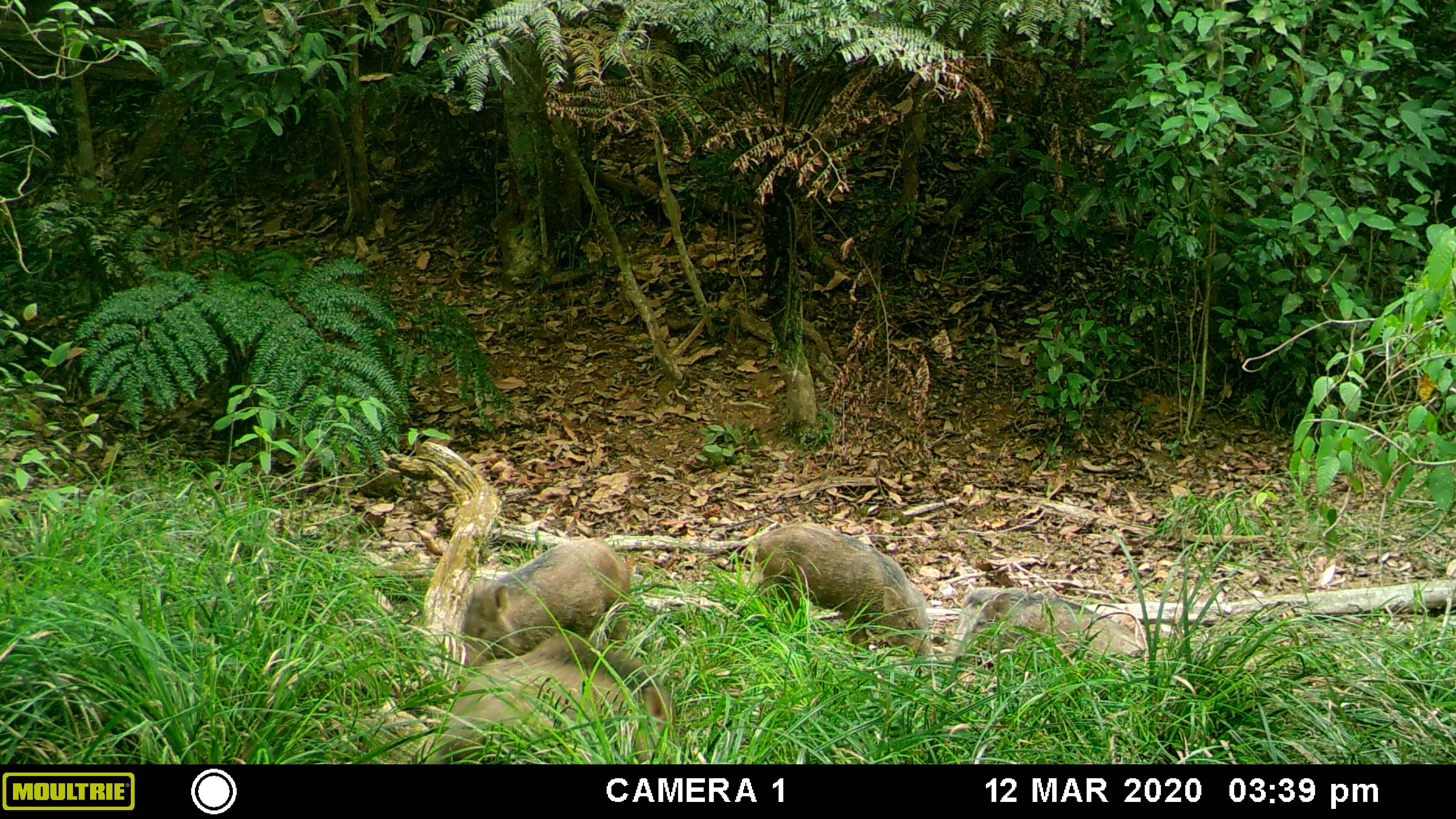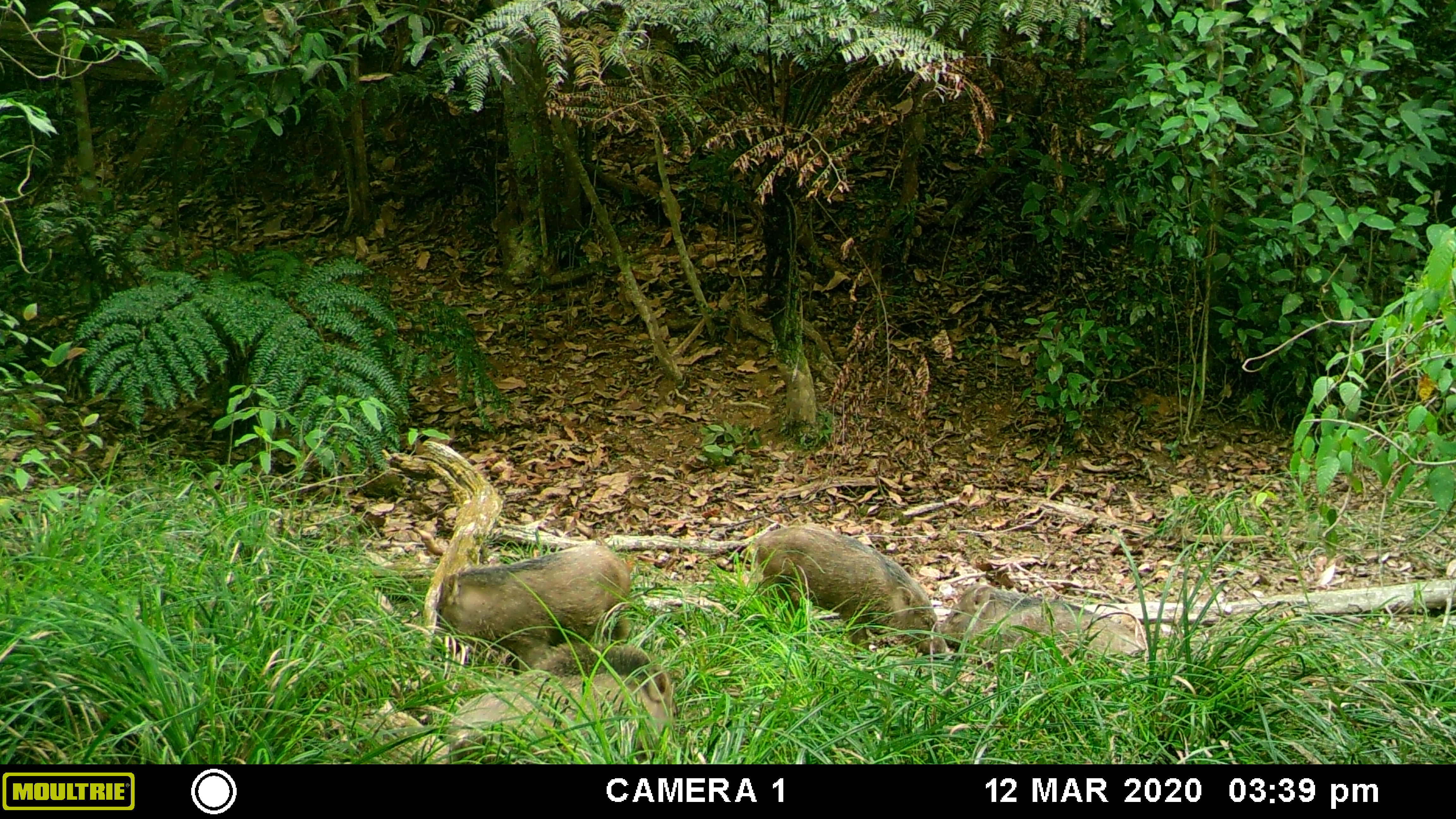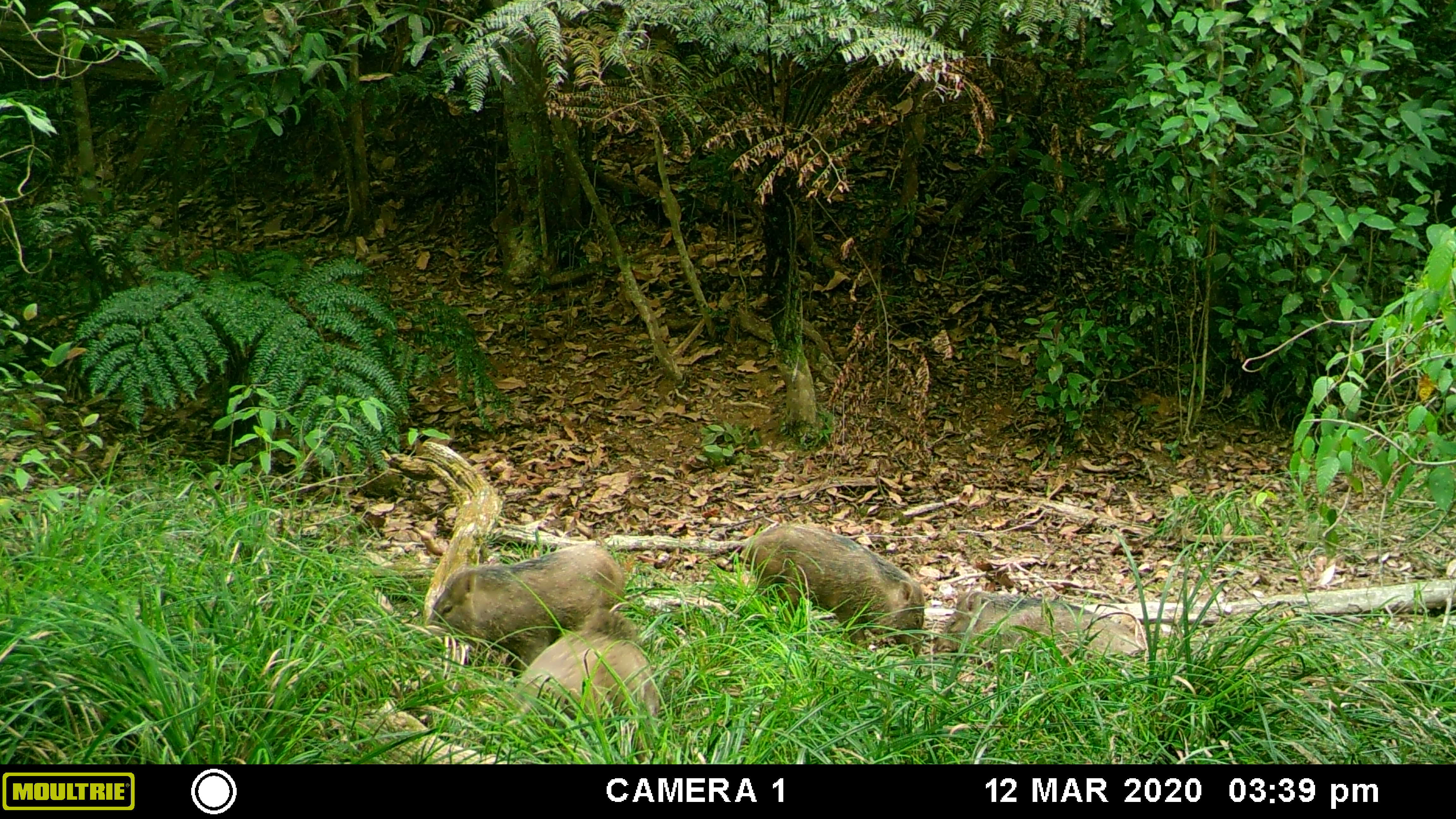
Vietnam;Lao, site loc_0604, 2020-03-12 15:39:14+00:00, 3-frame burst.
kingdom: Animalia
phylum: Chordata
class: Mammalia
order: Artiodactyla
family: Suidae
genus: Sus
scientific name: Sus scrofa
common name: eurasian wild pig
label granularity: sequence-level